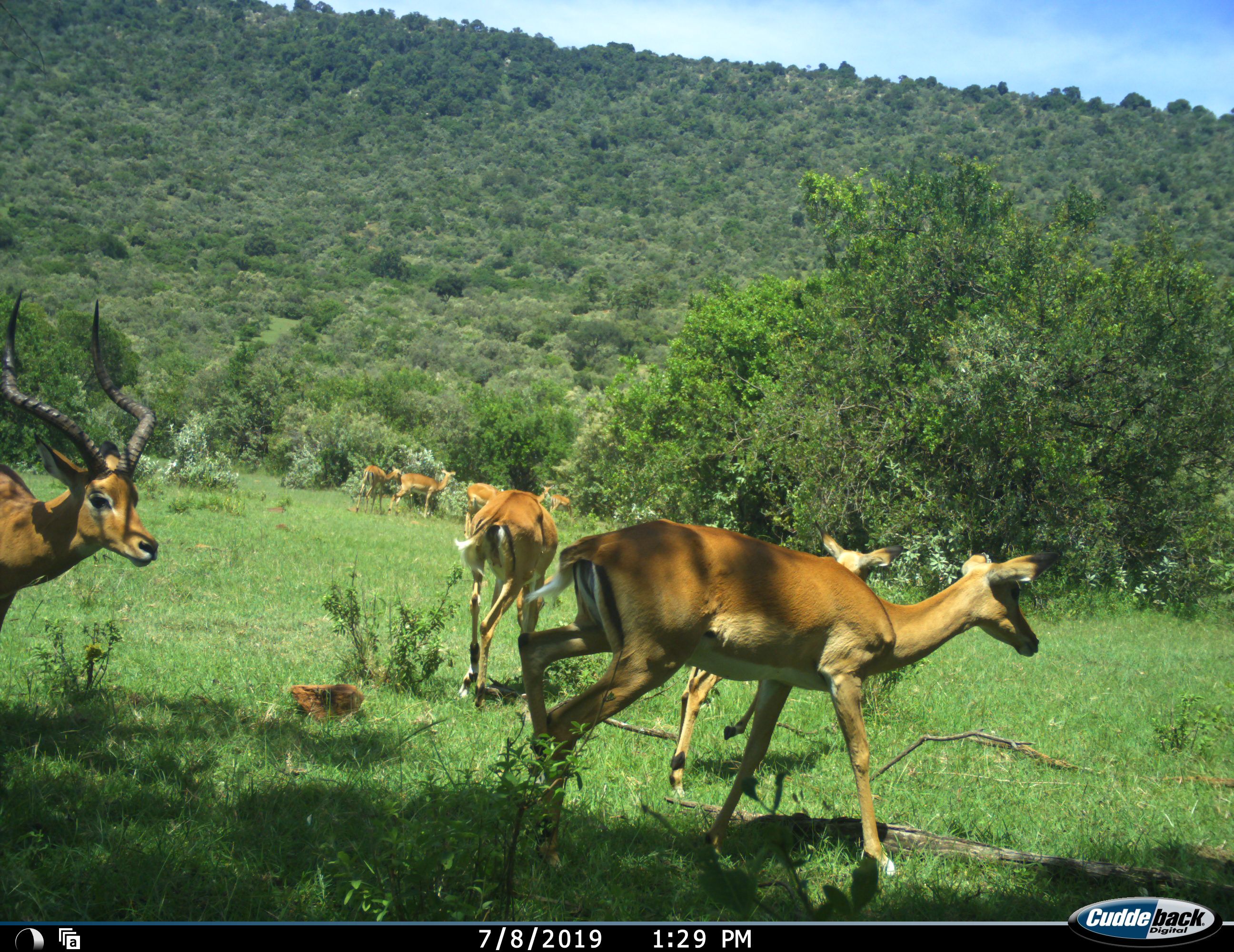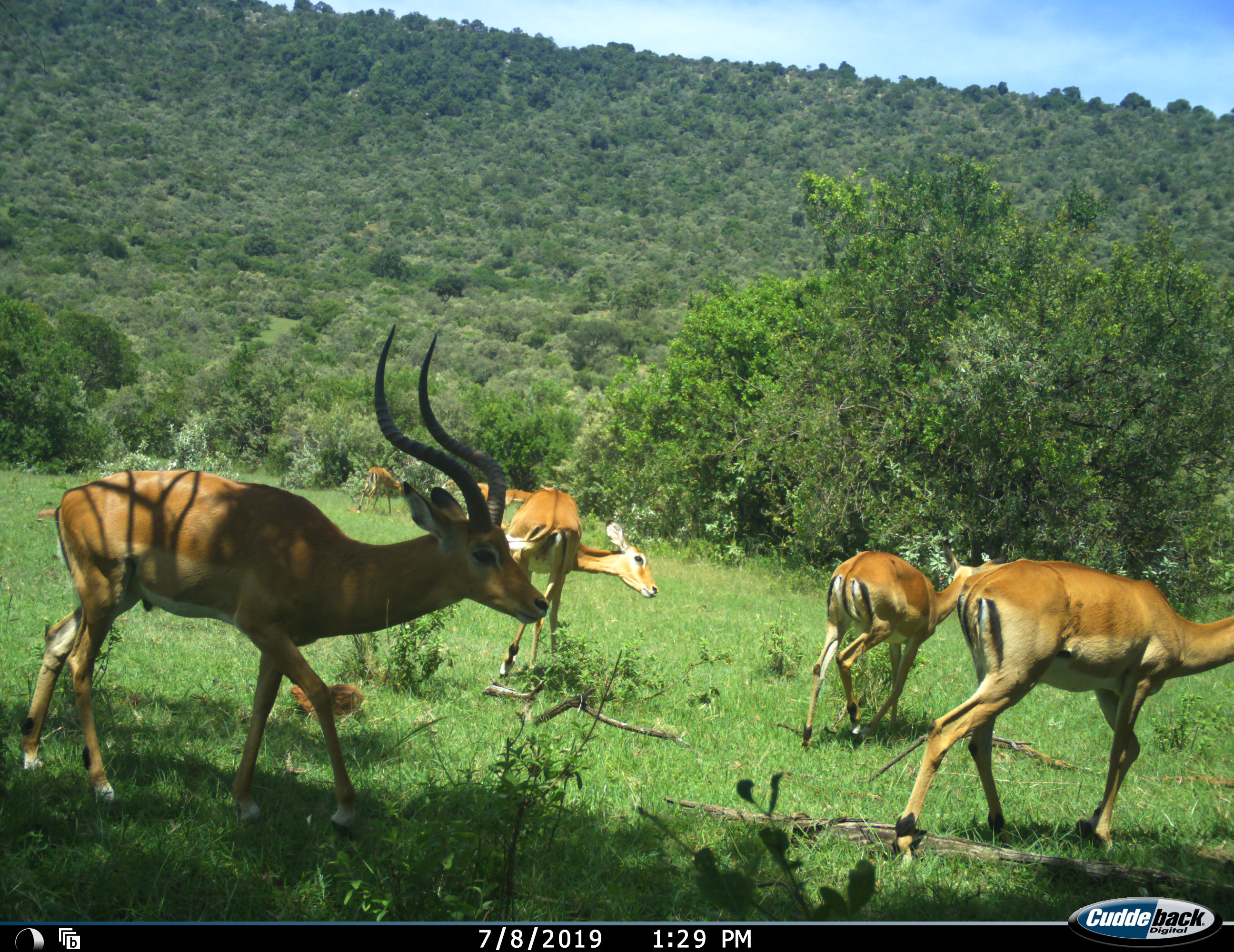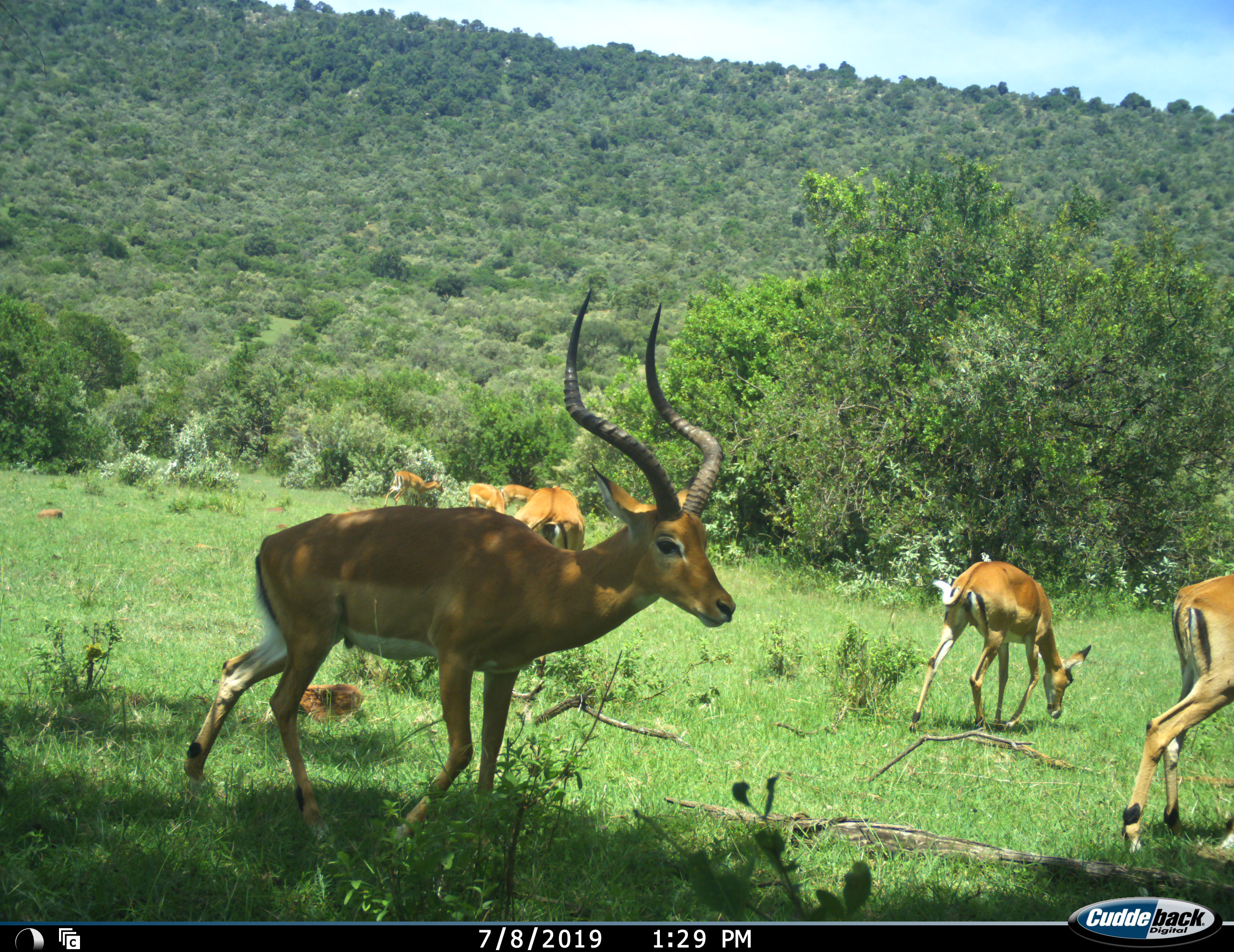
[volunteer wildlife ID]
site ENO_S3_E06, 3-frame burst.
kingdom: Animalia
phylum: Chordata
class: Mammalia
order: Artiodactyla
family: Bovidae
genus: Aepyceros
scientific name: Aepyceros melampus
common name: impala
Impala (Aepyceros melampus), count 8. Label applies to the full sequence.